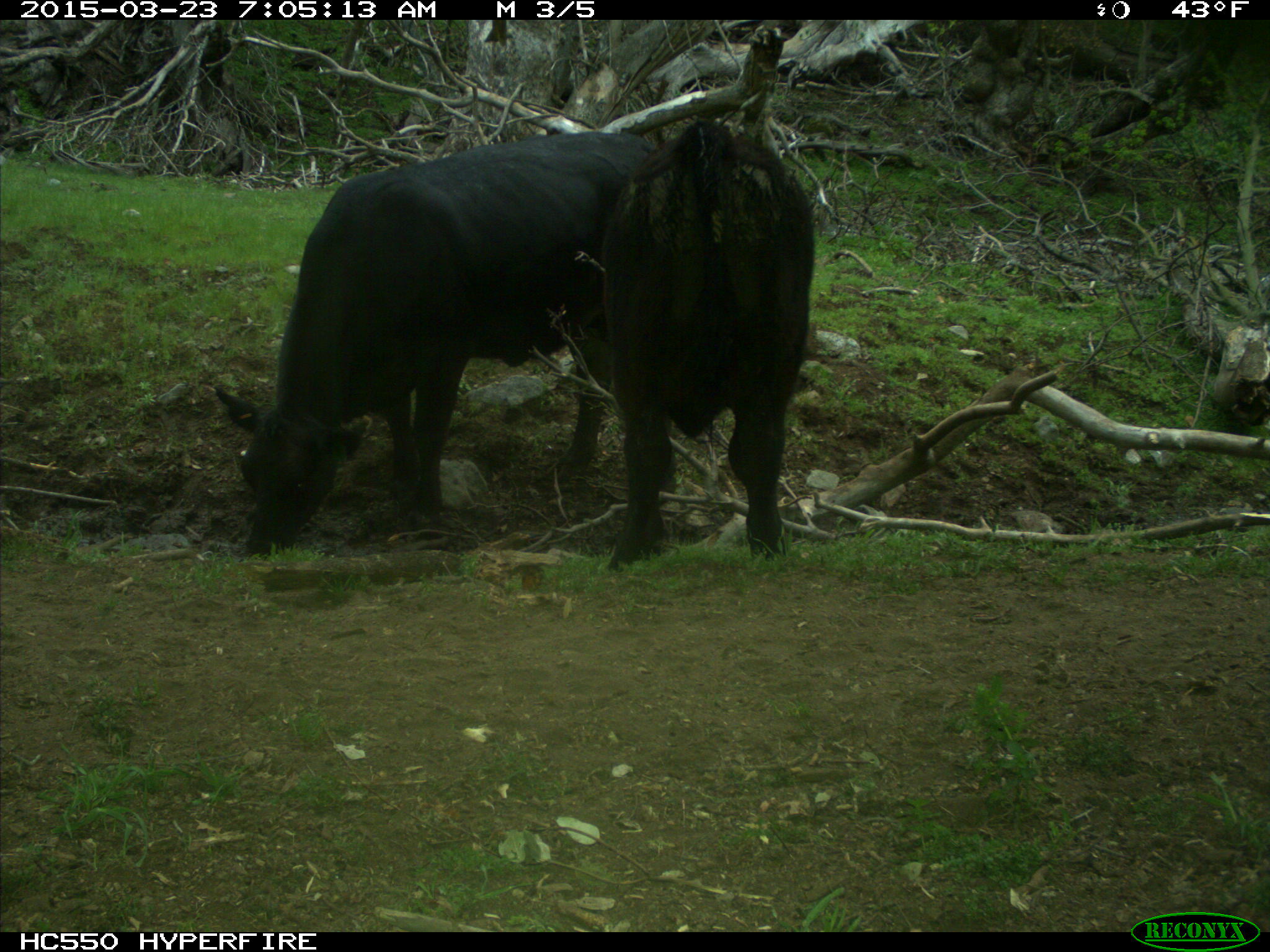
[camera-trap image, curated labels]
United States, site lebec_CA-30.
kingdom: Animalia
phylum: Chordata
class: Mammalia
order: Artiodactyla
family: Bovidae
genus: Bos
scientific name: Bos taurus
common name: domestic cow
Bos taurus (domestic cow).